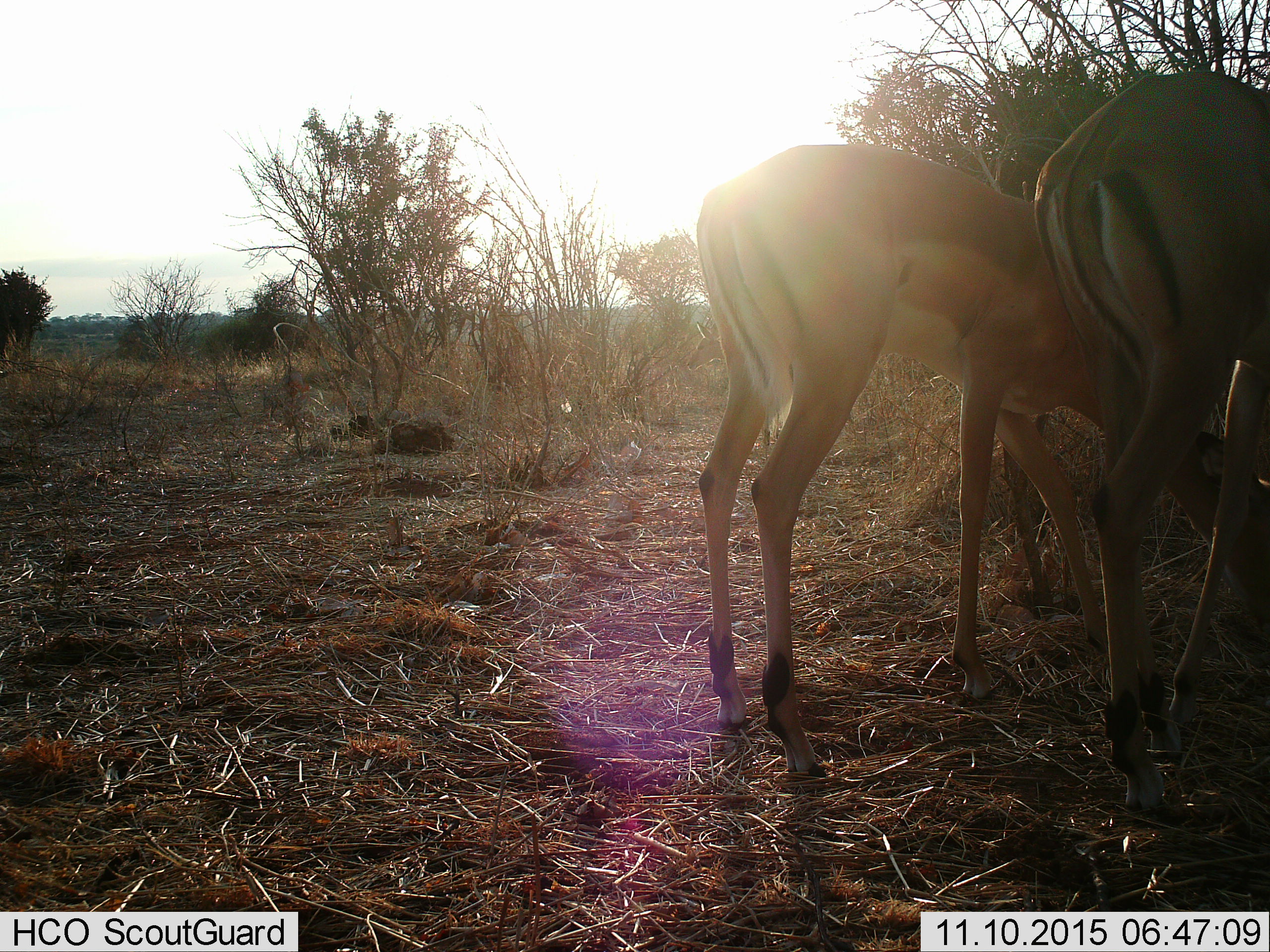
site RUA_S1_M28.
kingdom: Animalia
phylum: Chordata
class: Mammalia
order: Artiodactyla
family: Bovidae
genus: Aepyceros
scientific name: Aepyceros melampus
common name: impala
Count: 2.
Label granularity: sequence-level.